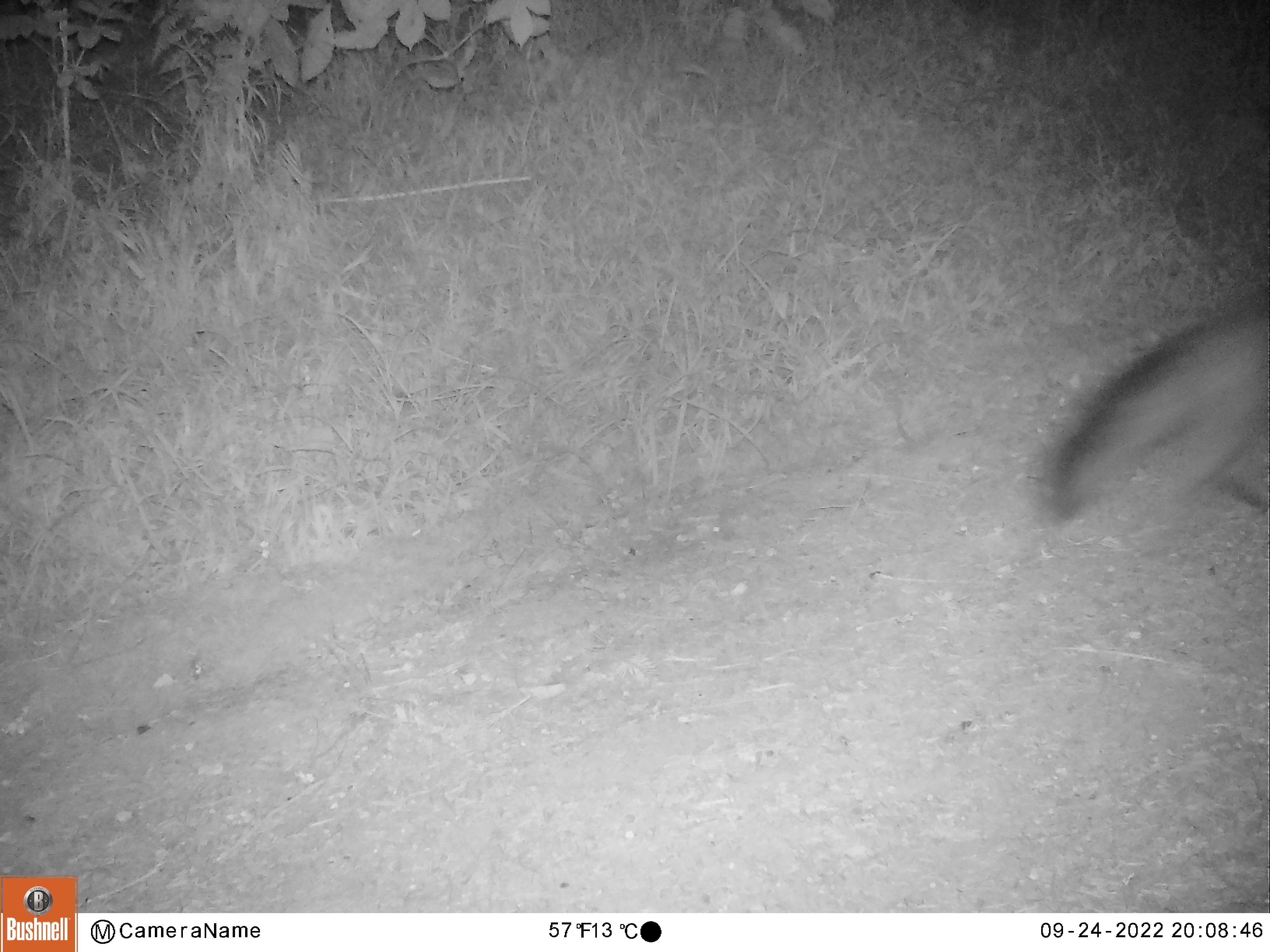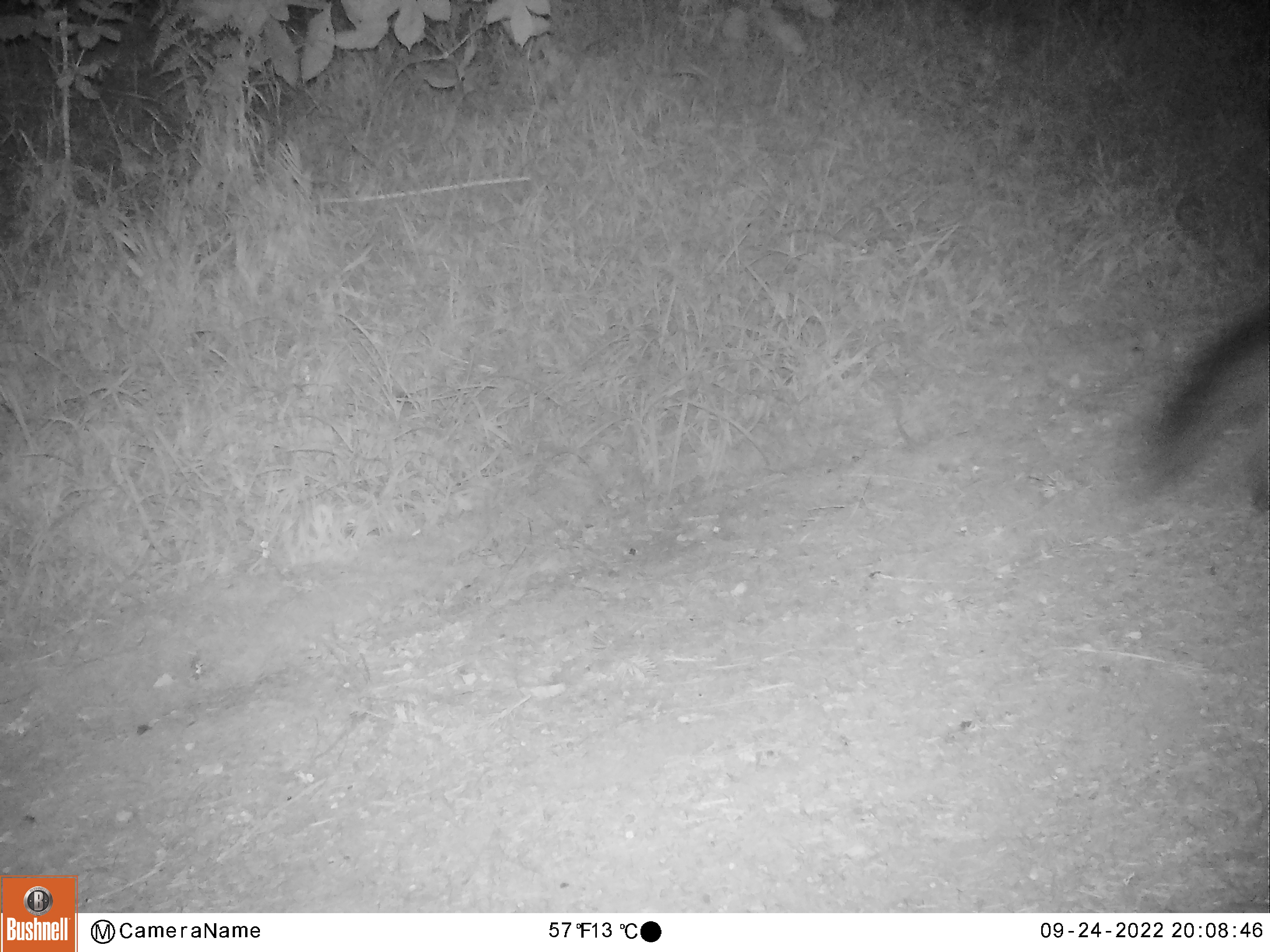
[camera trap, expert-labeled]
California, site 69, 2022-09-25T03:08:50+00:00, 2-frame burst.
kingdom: Animalia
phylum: Chordata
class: Mammalia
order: Carnivora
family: Canidae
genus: Urocyon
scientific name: Urocyon cinereoargenteus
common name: gray fox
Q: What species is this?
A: Gray fox (Urocyon cinereoargenteus).